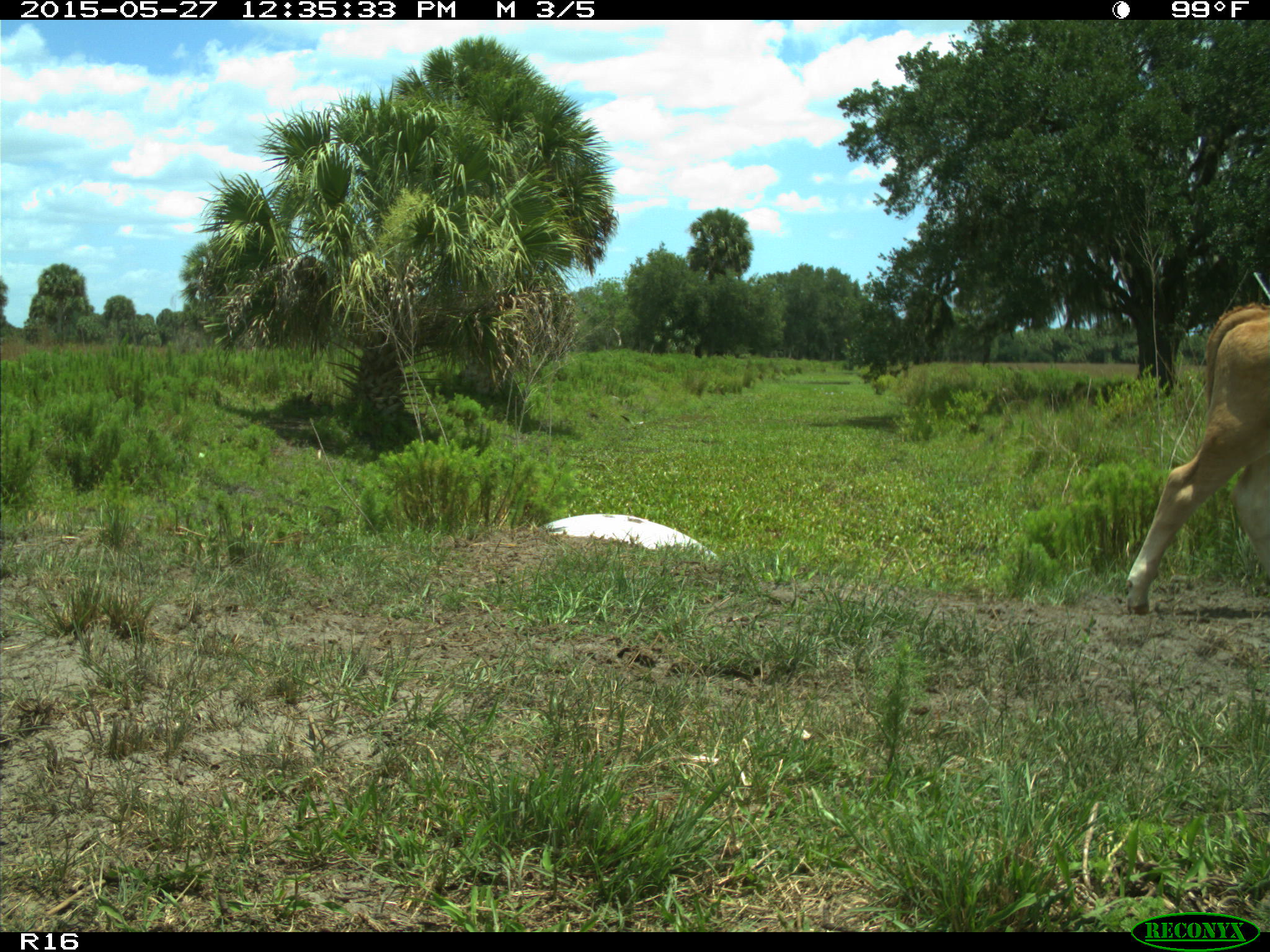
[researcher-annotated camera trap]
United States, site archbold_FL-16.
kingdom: Animalia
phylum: Chordata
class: Mammalia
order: Artiodactyla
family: Bovidae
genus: Bos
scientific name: Bos taurus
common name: domestic cow